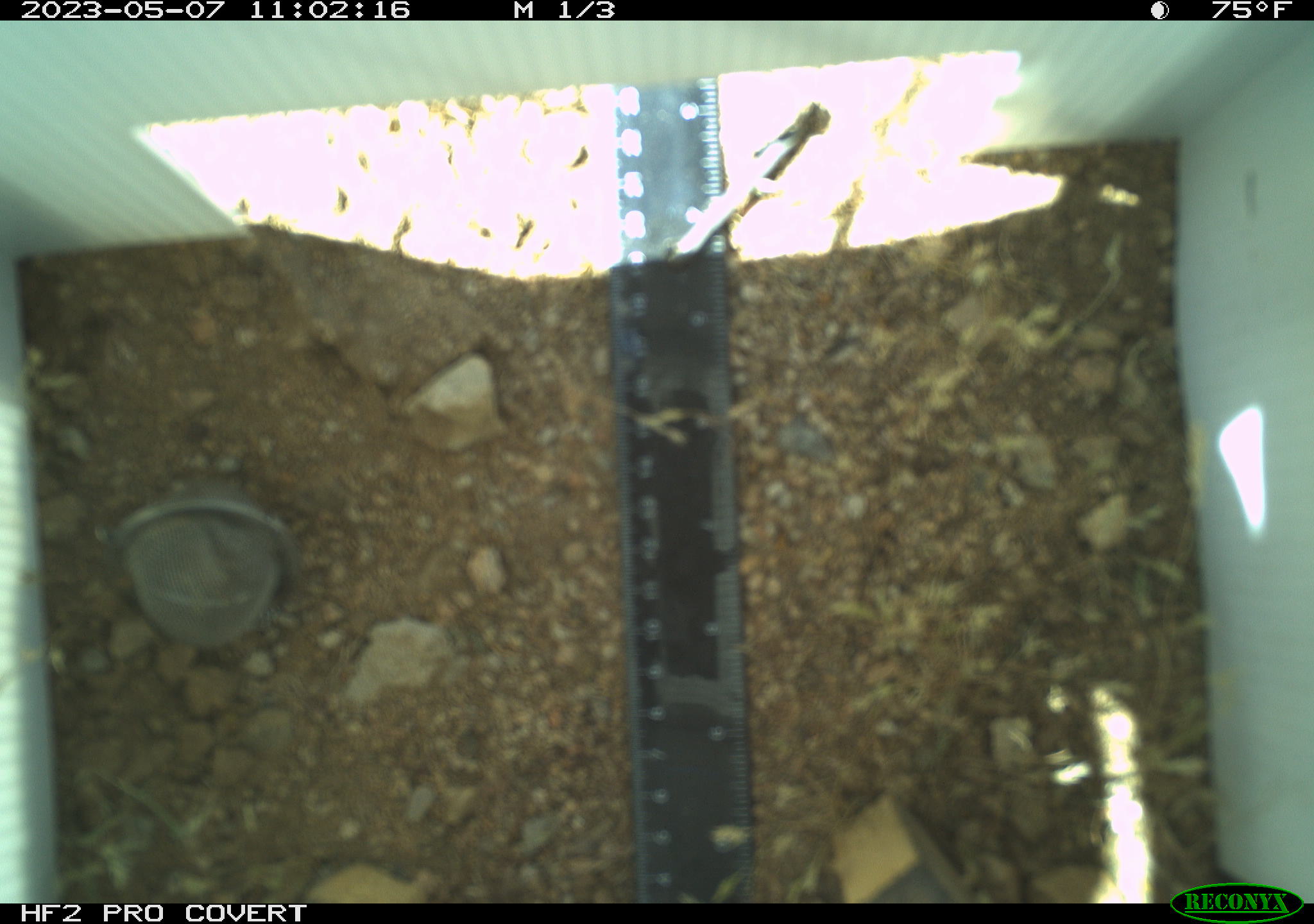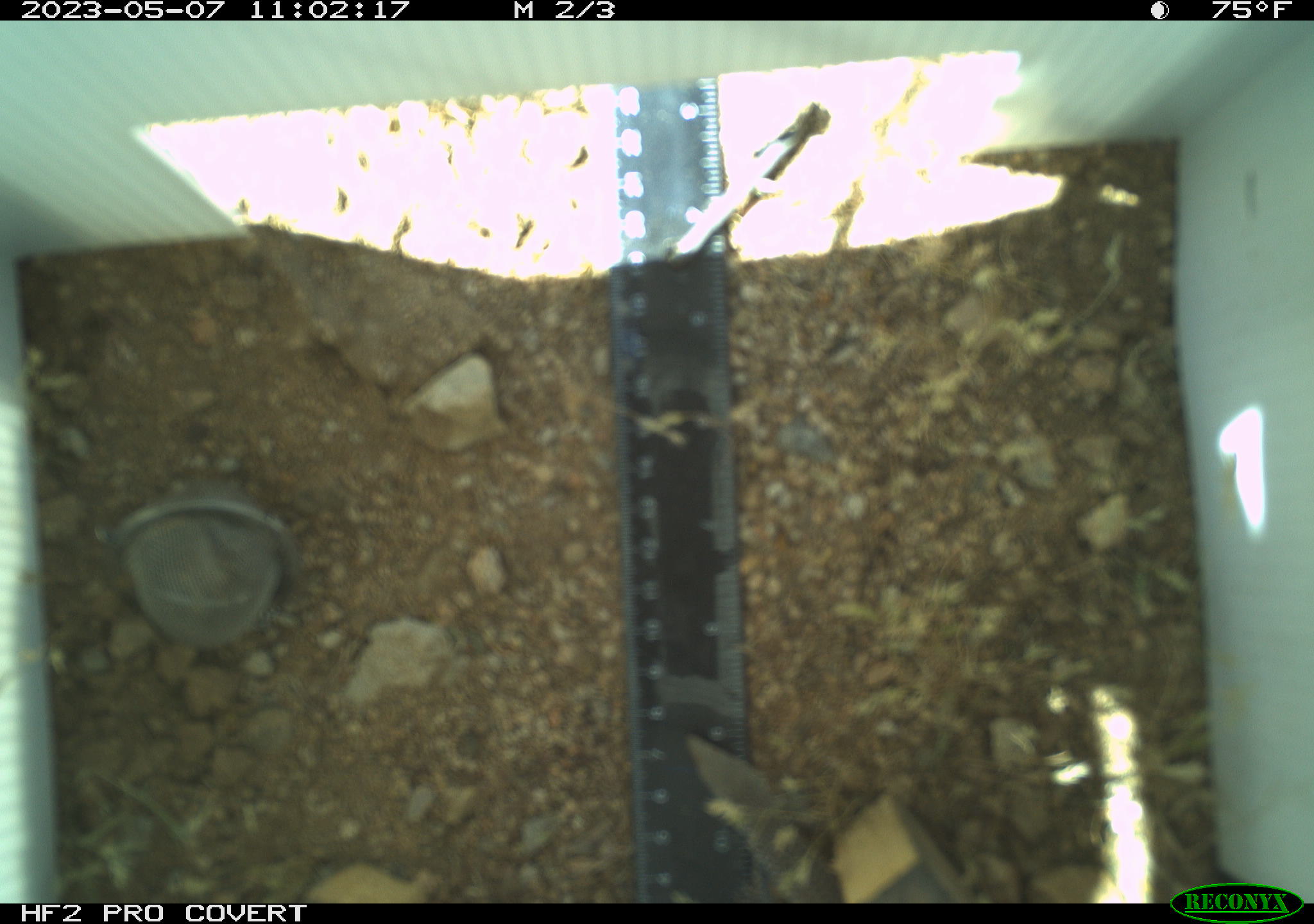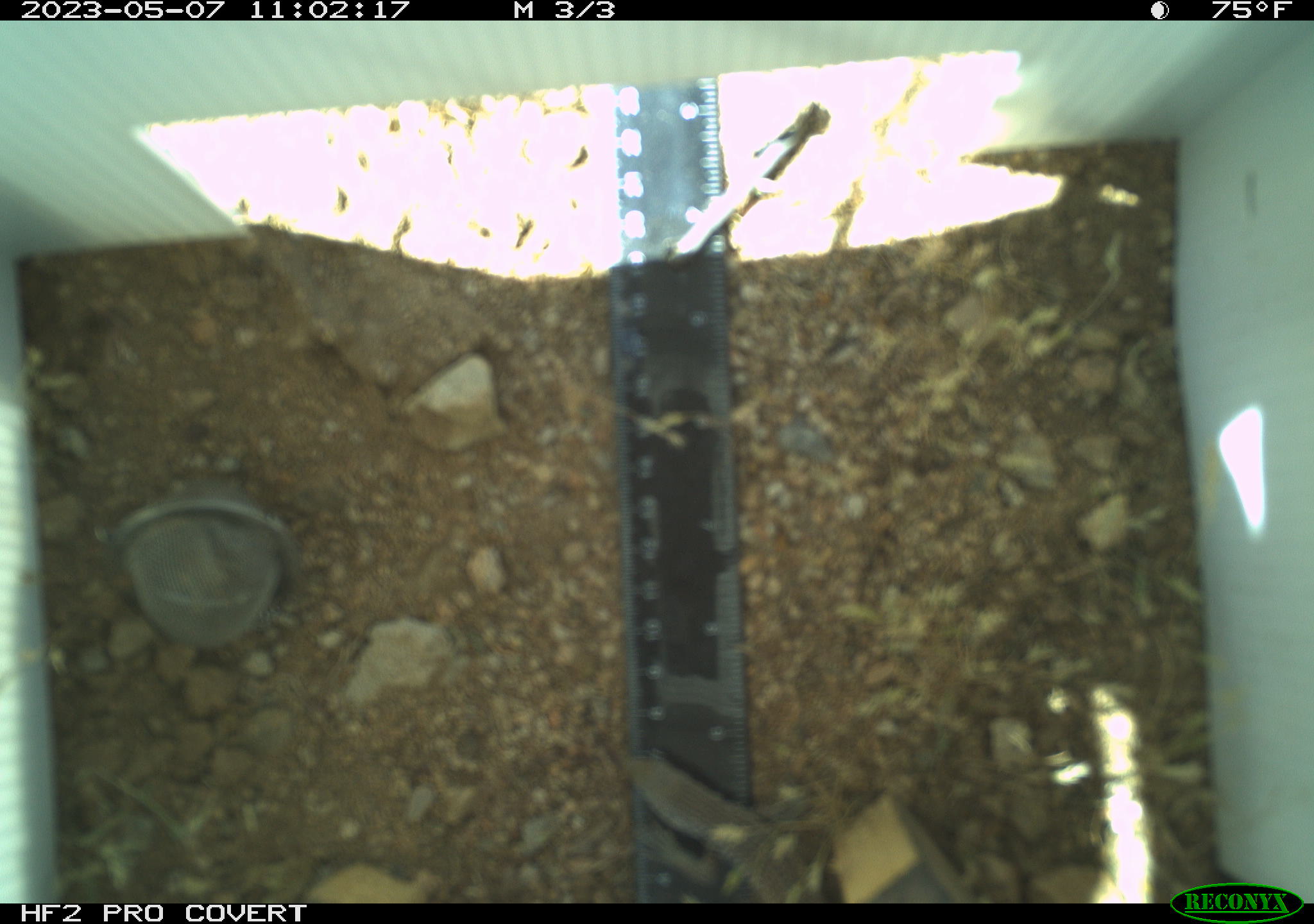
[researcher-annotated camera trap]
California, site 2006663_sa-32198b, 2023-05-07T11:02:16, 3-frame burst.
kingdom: Animalia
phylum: Chordata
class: Reptilia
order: Squamata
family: Teiidae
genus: Aspidoscelis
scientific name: Aspidoscelis tigris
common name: western whiptail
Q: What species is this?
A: Western whiptail (Aspidoscelis tigris).